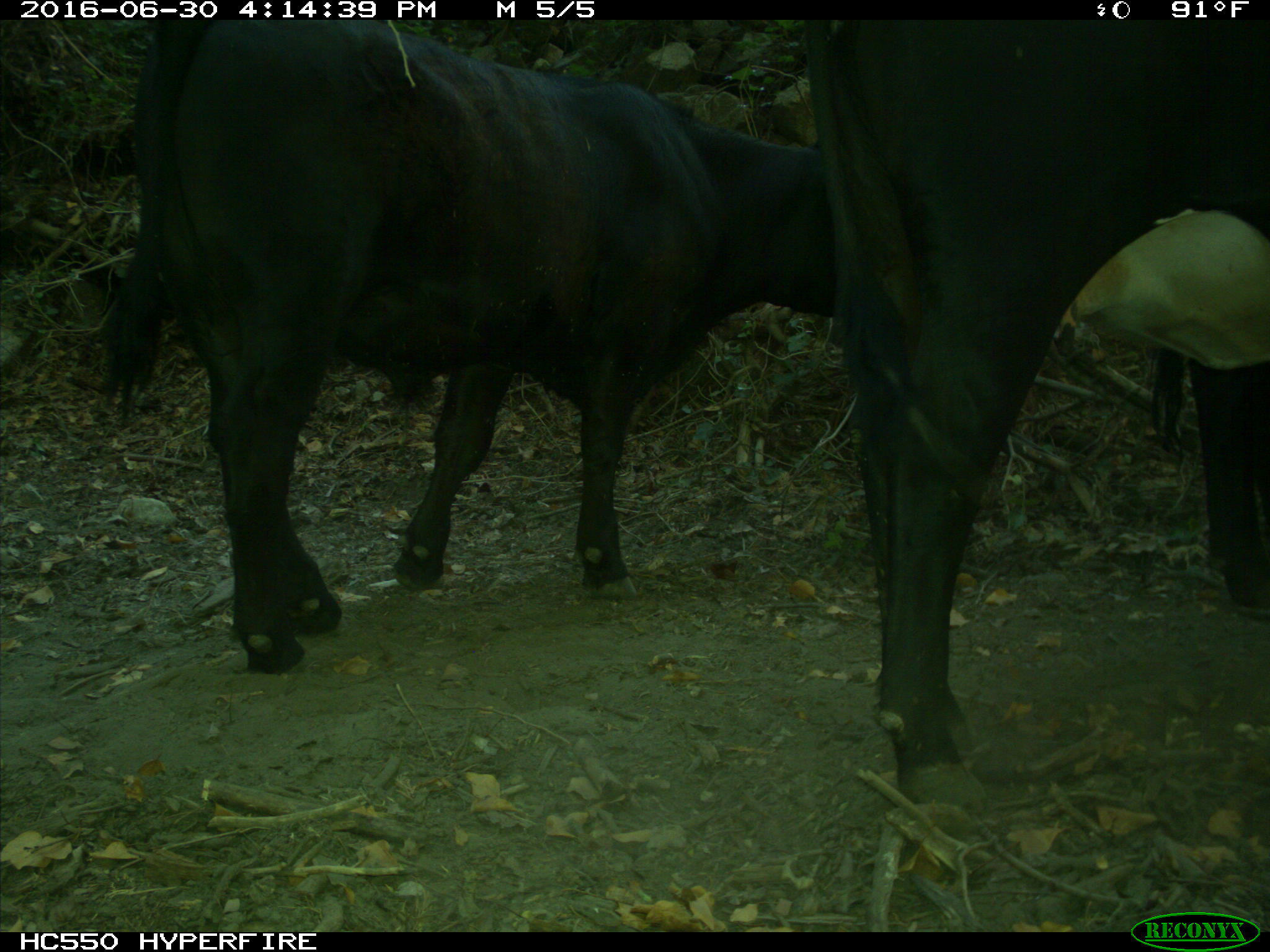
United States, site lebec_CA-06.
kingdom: Animalia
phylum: Chordata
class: Mammalia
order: Artiodactyla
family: Bovidae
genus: Bos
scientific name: Bos taurus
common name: domestic cow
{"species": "Bos taurus (domestic cow)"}